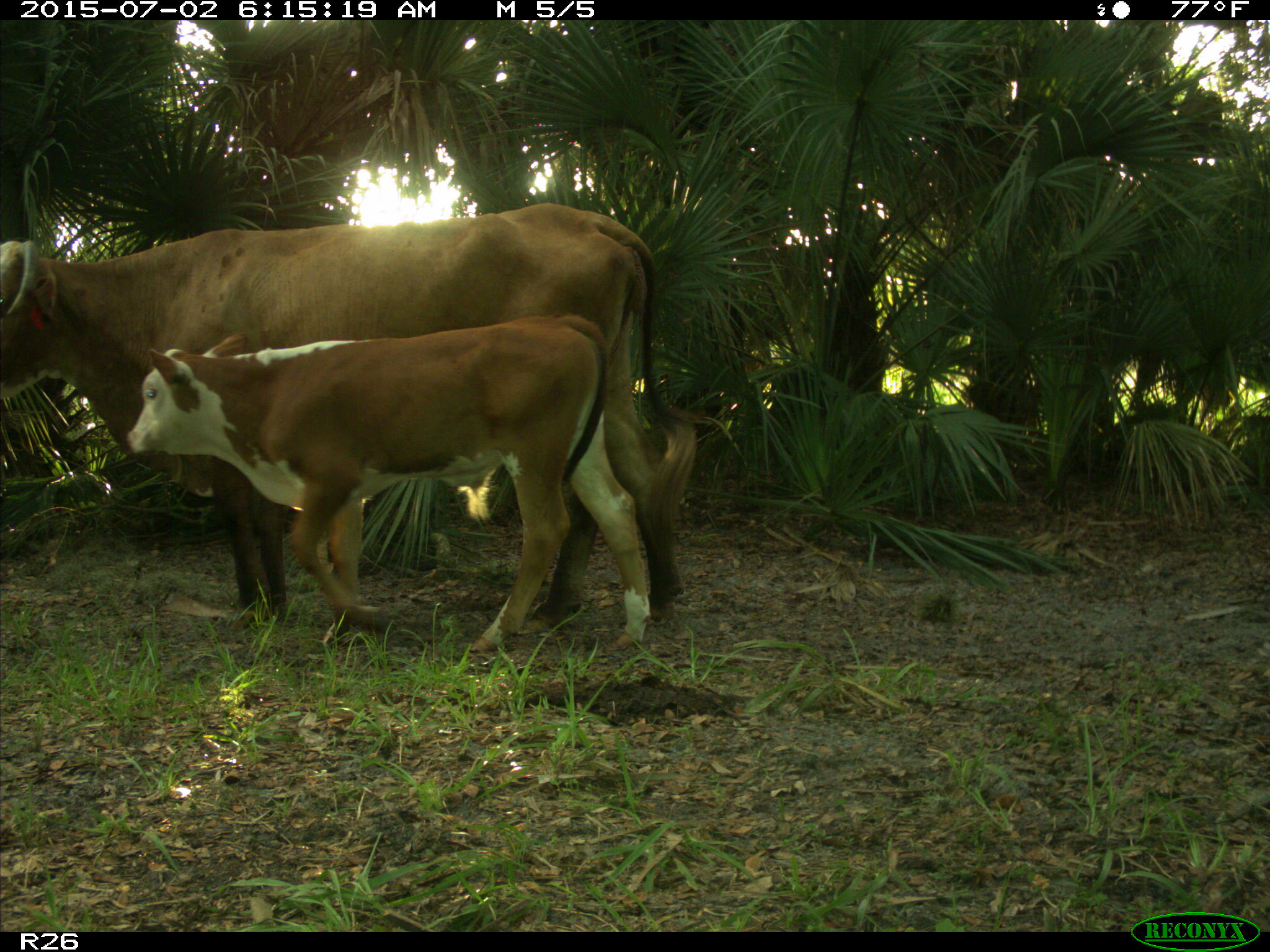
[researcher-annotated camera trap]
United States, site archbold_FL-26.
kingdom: Animalia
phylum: Chordata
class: Mammalia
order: Artiodactyla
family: Bovidae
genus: Bos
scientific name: Bos taurus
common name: domestic cow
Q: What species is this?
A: Bos taurus (domestic cow).